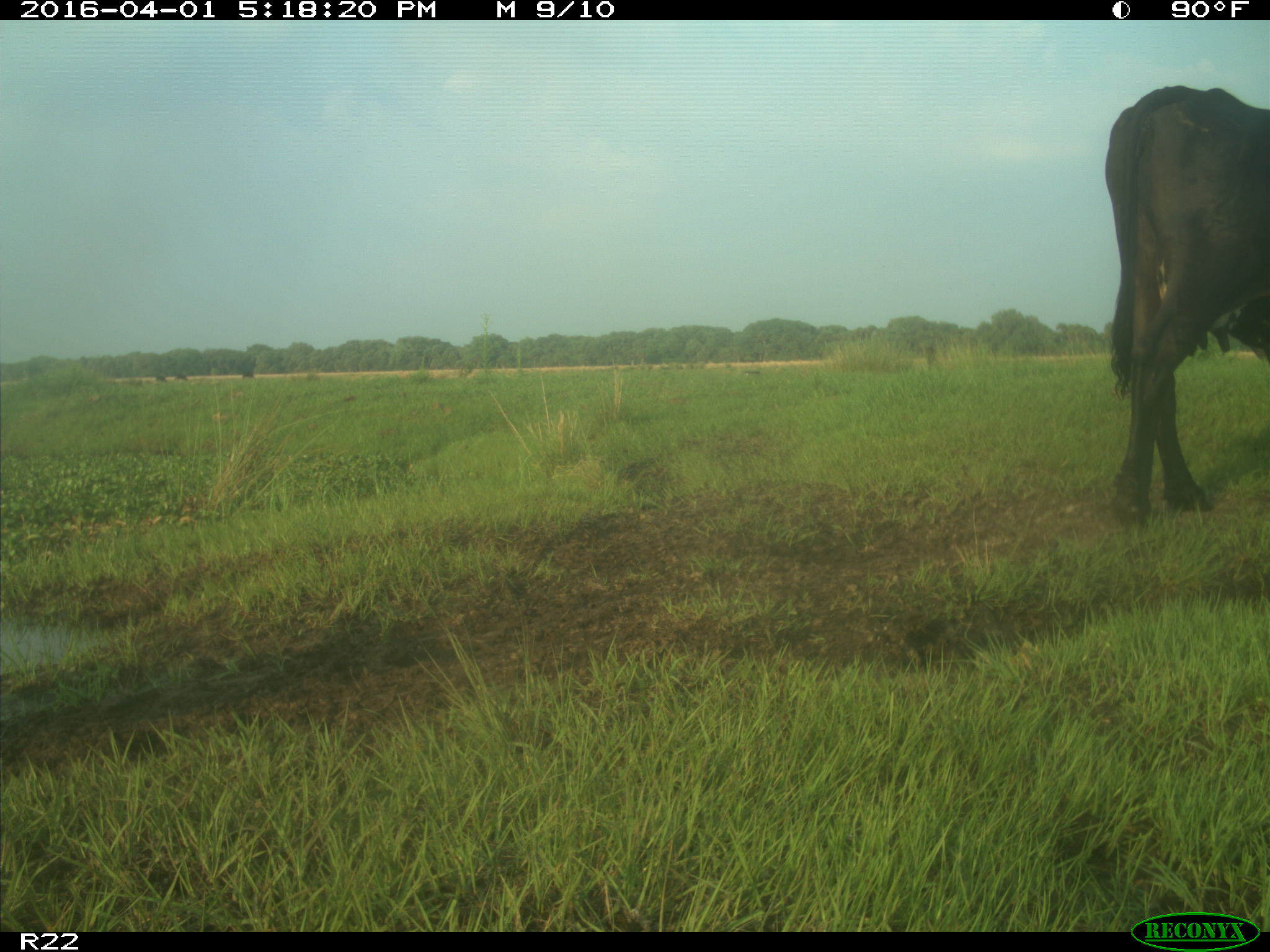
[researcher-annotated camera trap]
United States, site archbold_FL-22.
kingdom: Animalia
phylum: Chordata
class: Mammalia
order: Artiodactyla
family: Bovidae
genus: Bos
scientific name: Bos taurus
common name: domestic cow